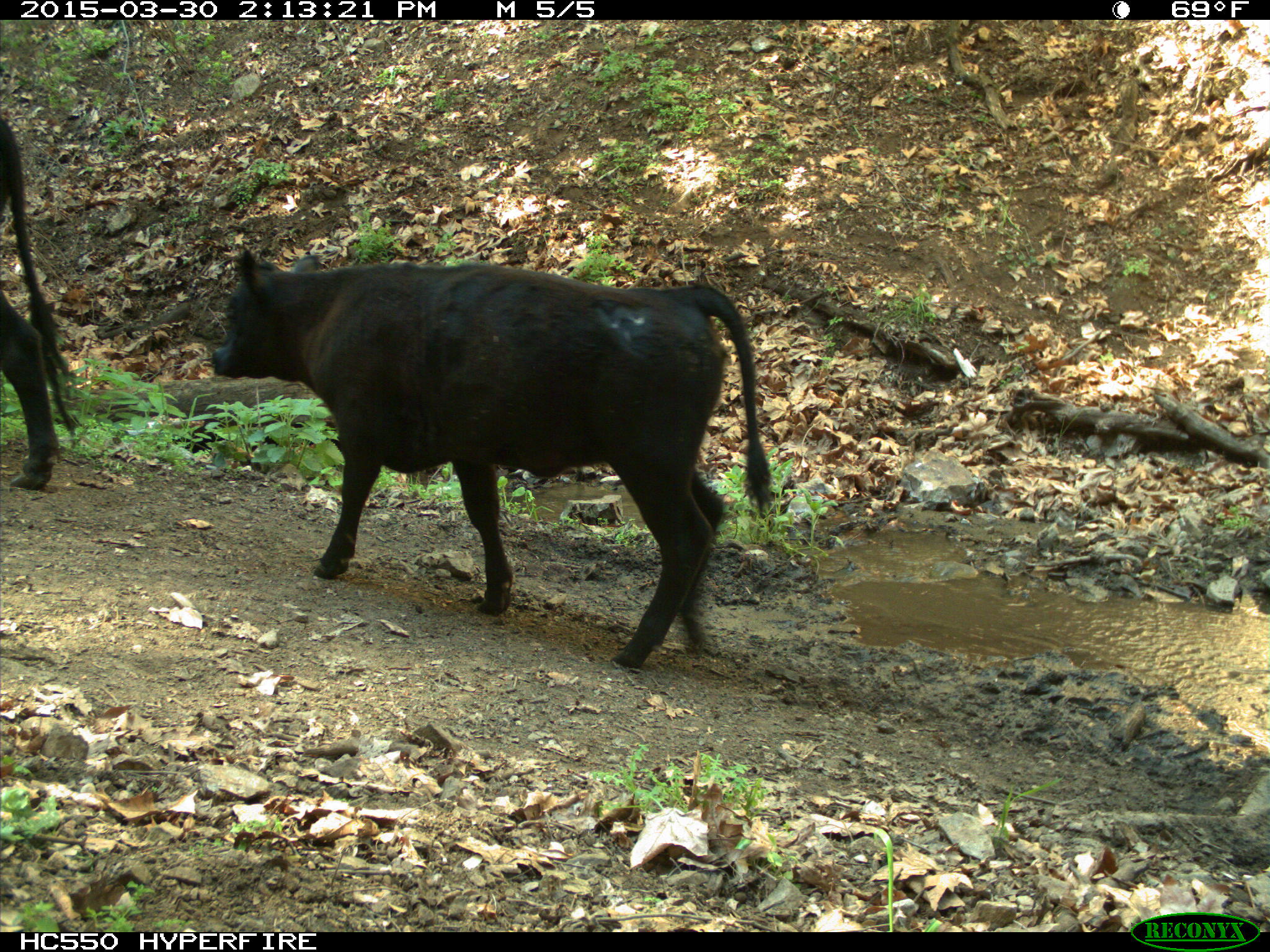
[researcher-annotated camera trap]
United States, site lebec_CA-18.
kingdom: Animalia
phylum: Chordata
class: Mammalia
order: Artiodactyla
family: Bovidae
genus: Bos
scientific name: Bos taurus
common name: domestic cow